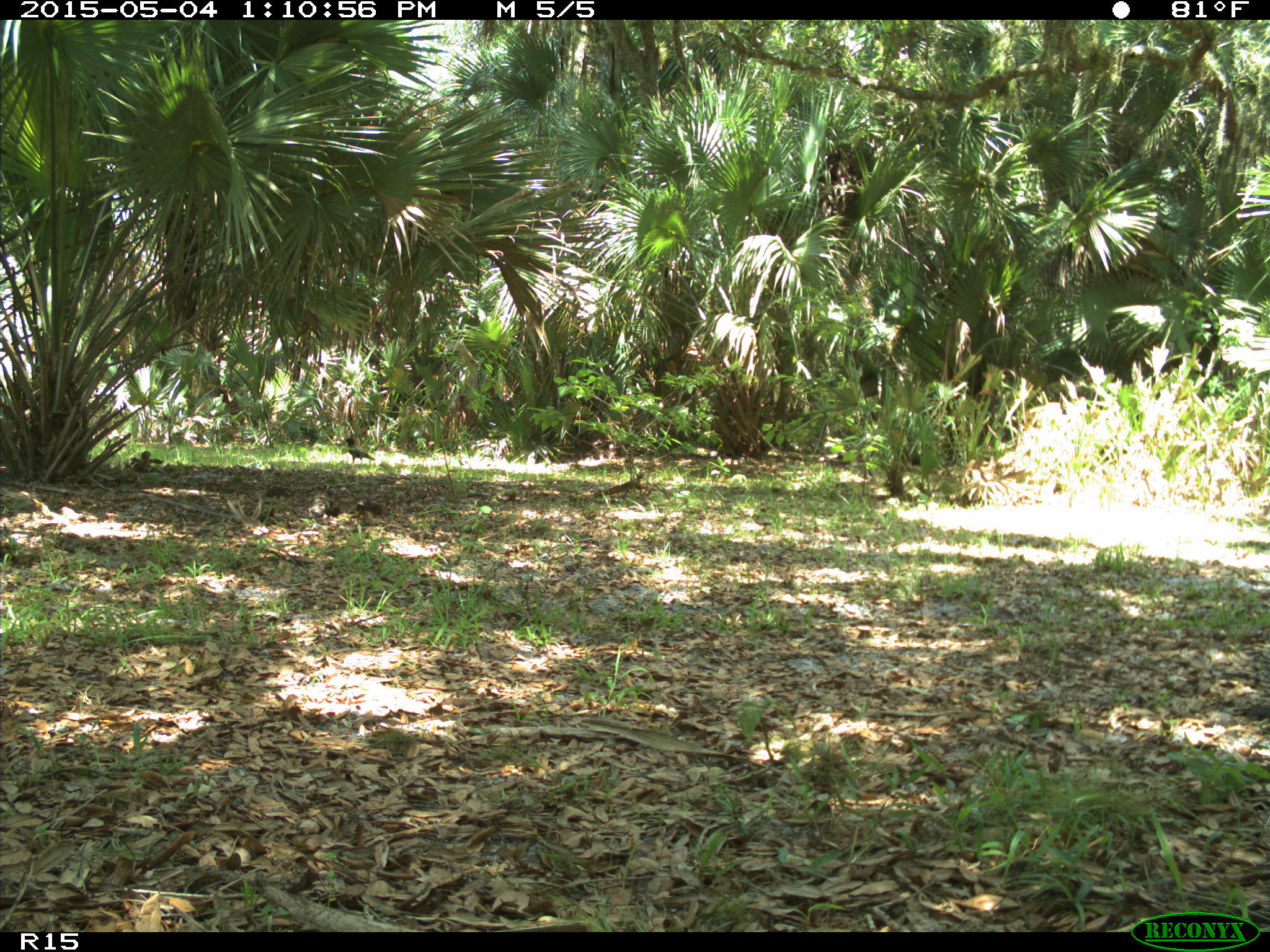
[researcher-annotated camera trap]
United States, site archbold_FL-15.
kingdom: Animalia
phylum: Chordata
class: Mammalia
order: Artiodactyla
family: Bovidae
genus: Bos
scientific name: Bos taurus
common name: domestic cow